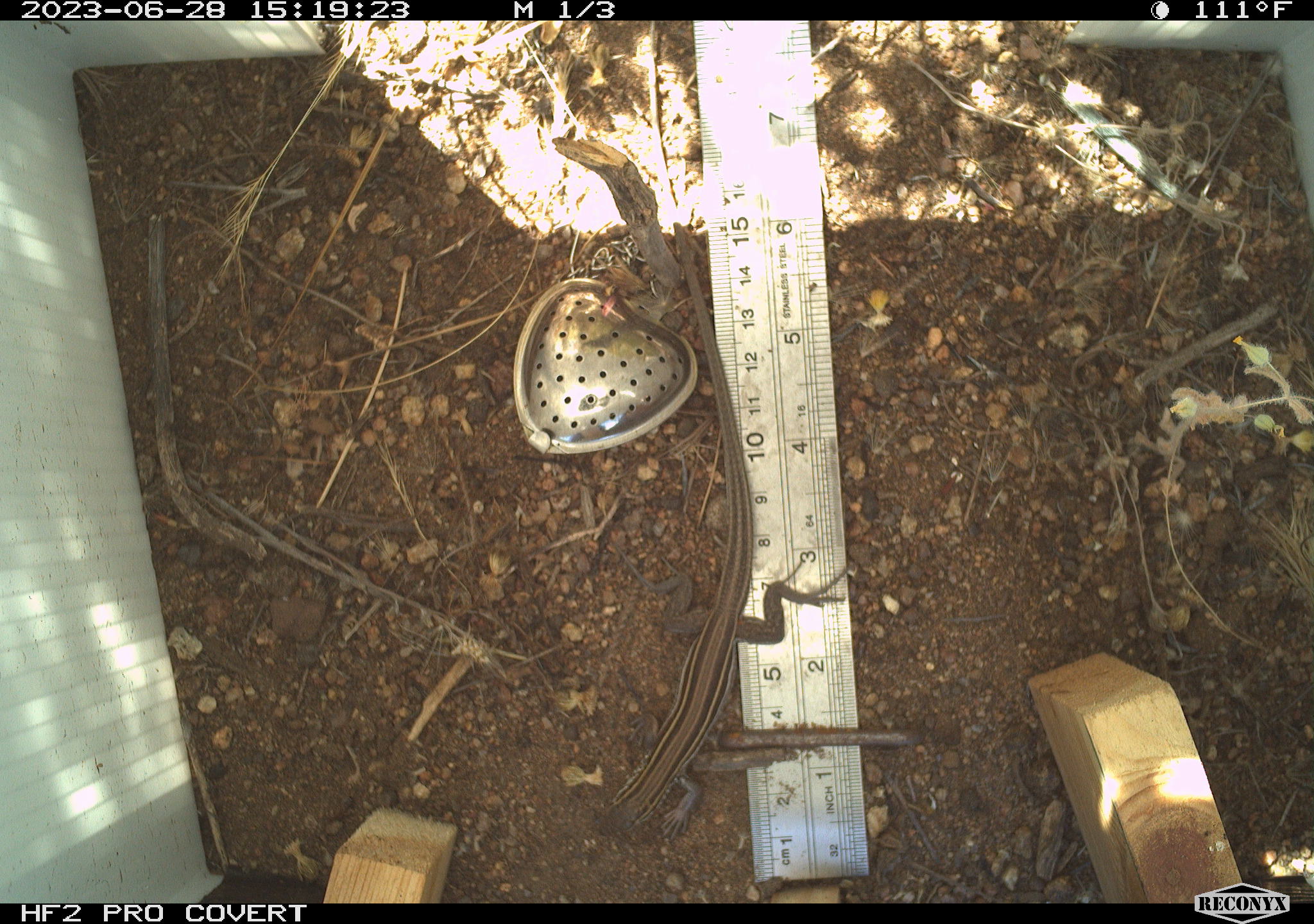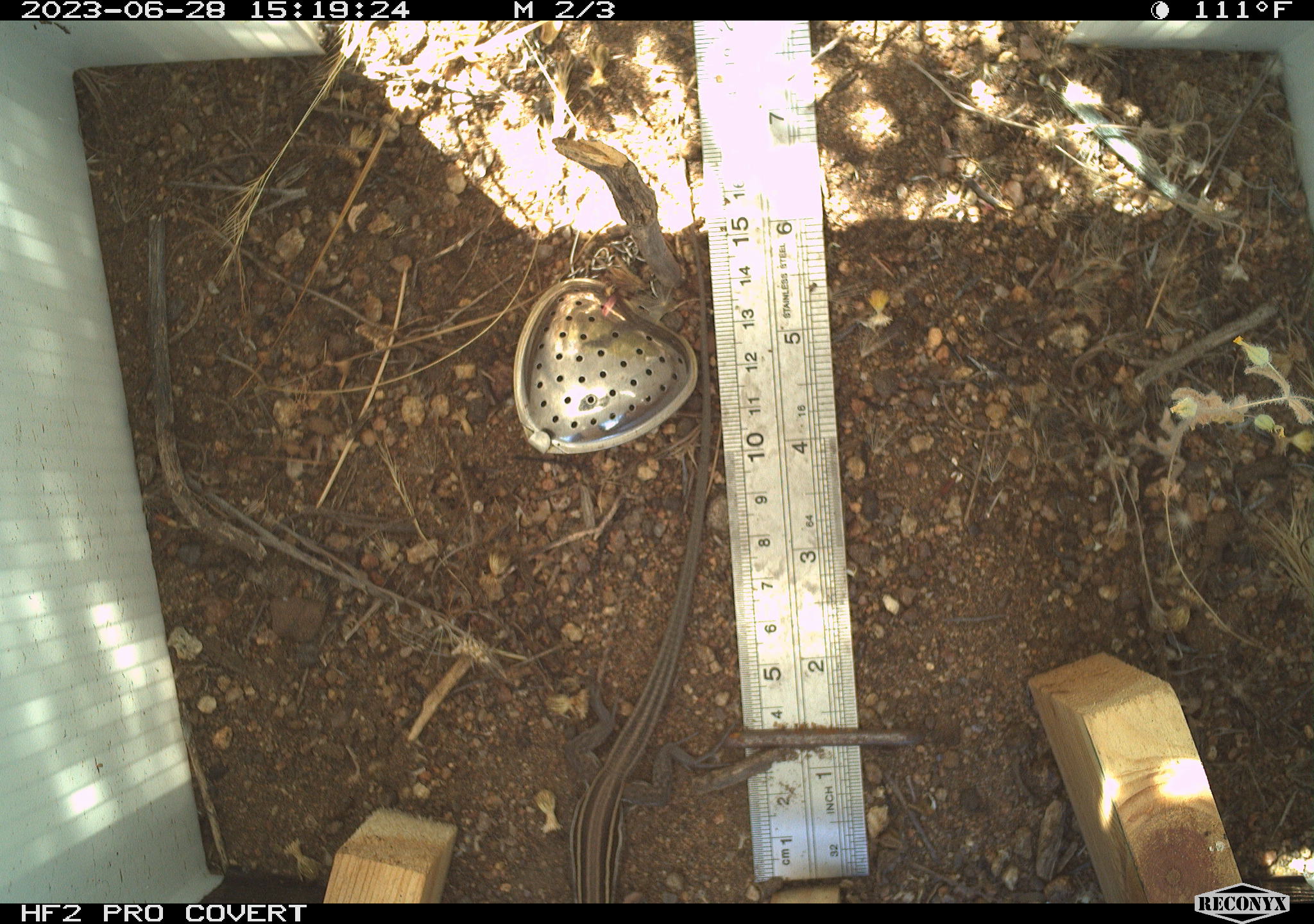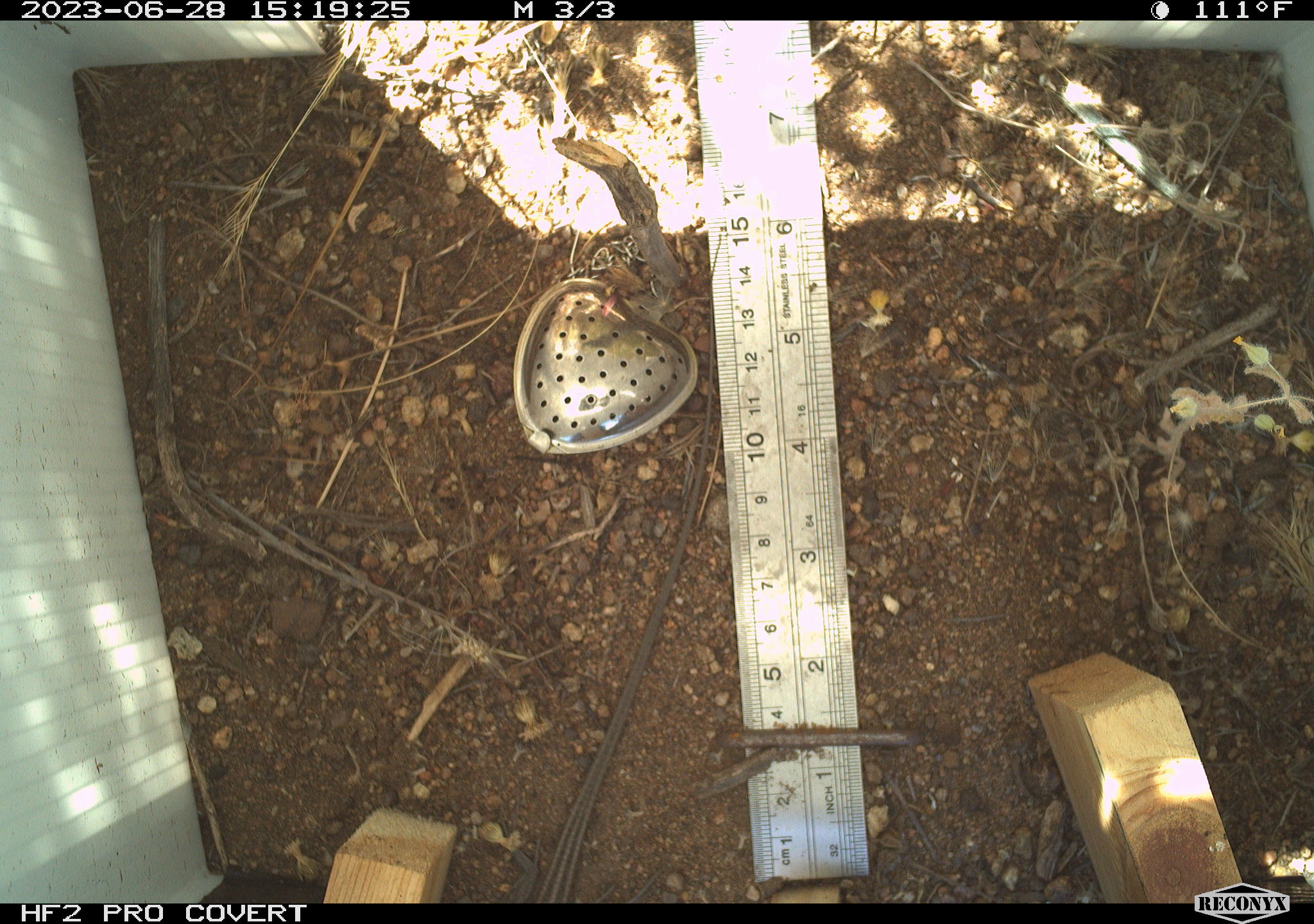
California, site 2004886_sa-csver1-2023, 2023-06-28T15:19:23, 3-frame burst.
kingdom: Animalia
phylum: Chordata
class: Reptilia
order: Squamata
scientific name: Squamata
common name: lizards and snakes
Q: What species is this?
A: Lizards and snakes (Squamata).